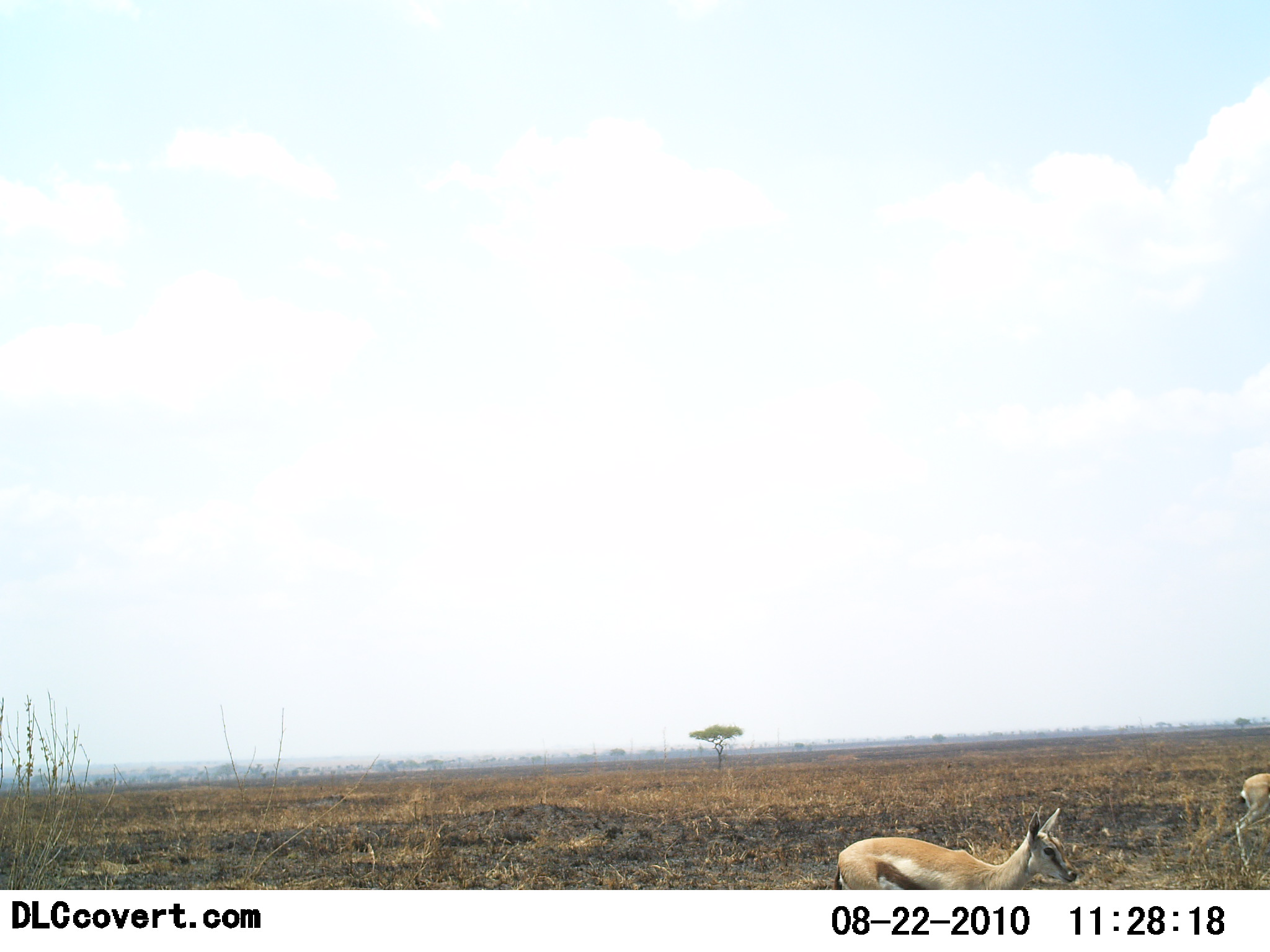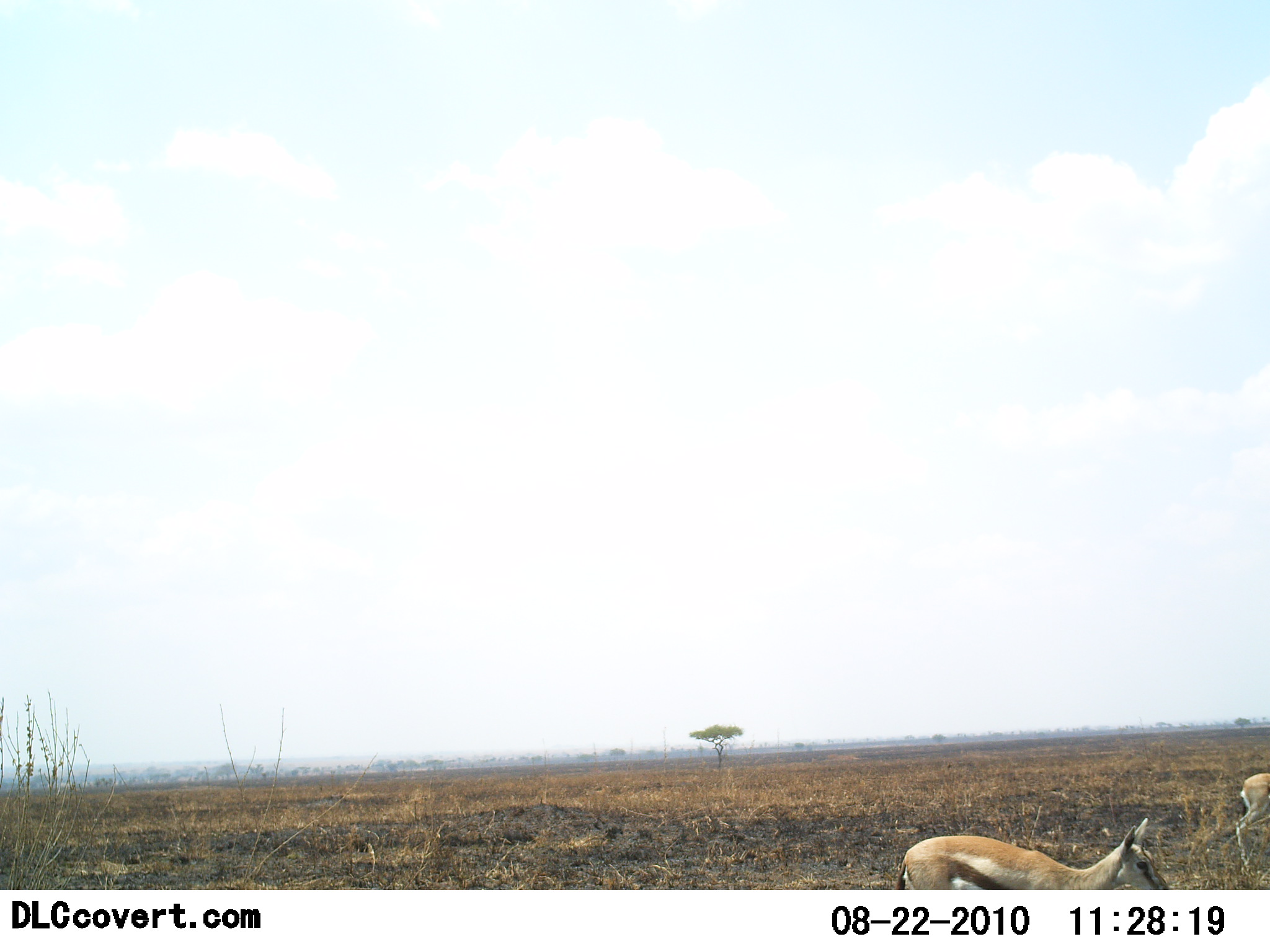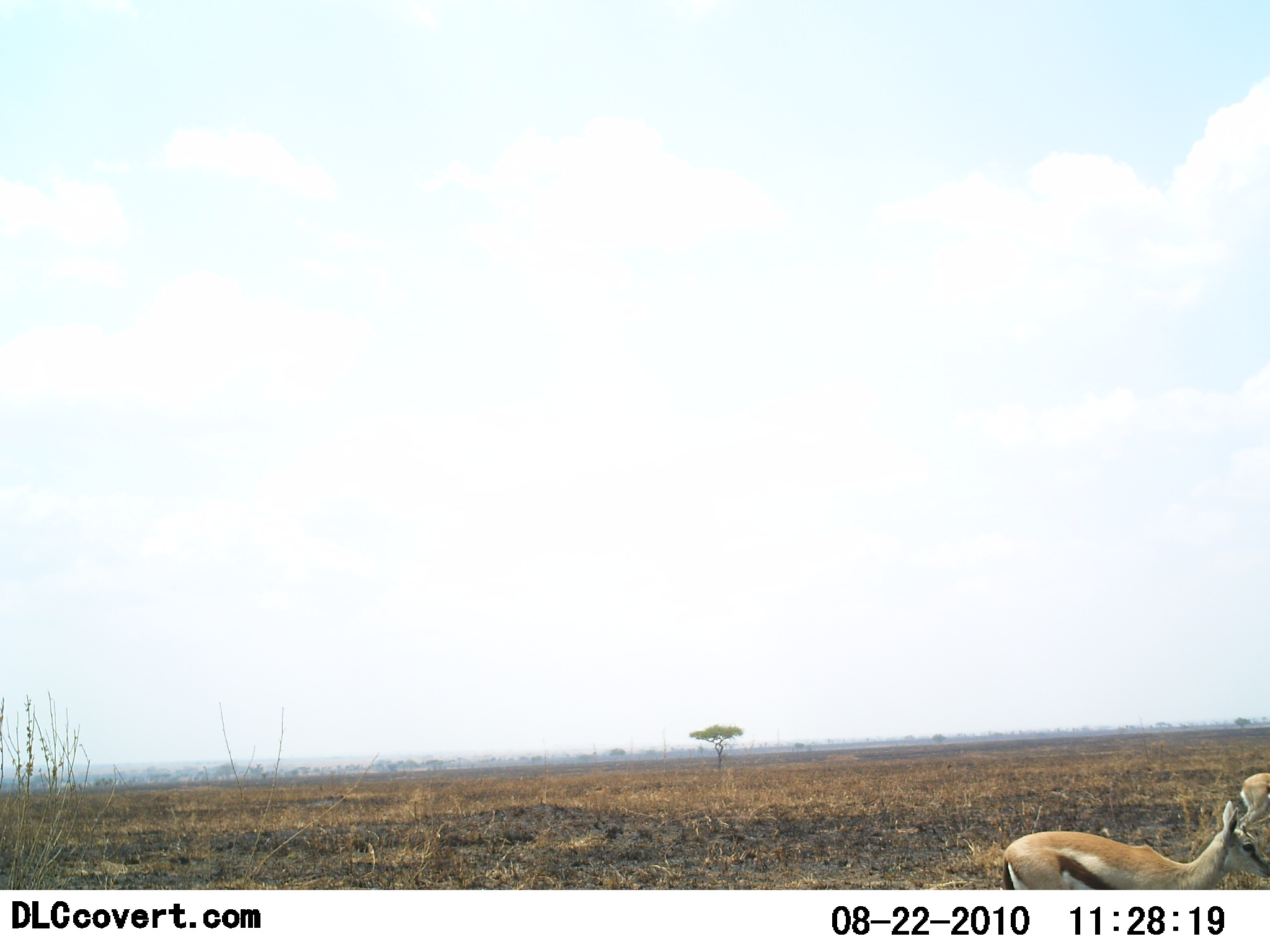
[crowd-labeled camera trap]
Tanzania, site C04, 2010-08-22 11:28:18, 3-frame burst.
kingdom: Animalia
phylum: Chordata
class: Mammalia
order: Artiodactyla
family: Bovidae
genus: Eudorcas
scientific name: Eudorcas thomsonii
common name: thomson's gazelle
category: gazellethomsons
Gazellethomsons (thomson's gazelle) (Eudorcas thomsonii), count 2. Behavior (volunteer vote fractions): standing 25%, resting 0%, moving 100%, interacting 0%. Young present (vote fraction): 0%. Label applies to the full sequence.